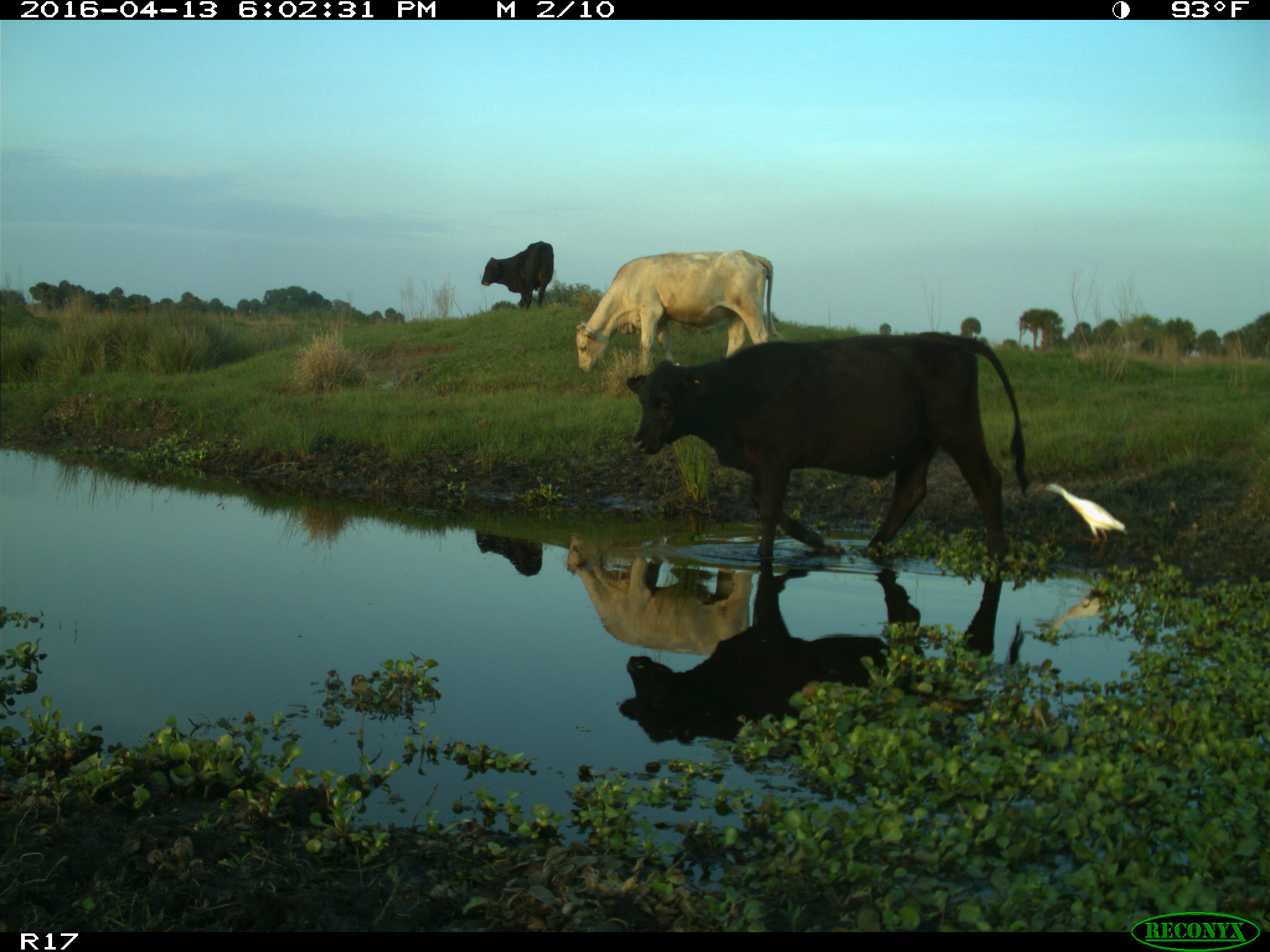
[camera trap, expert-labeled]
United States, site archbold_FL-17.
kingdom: Animalia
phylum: Chordata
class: Mammalia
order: Artiodactyla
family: Bovidae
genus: Bos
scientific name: Bos taurus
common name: domestic cow